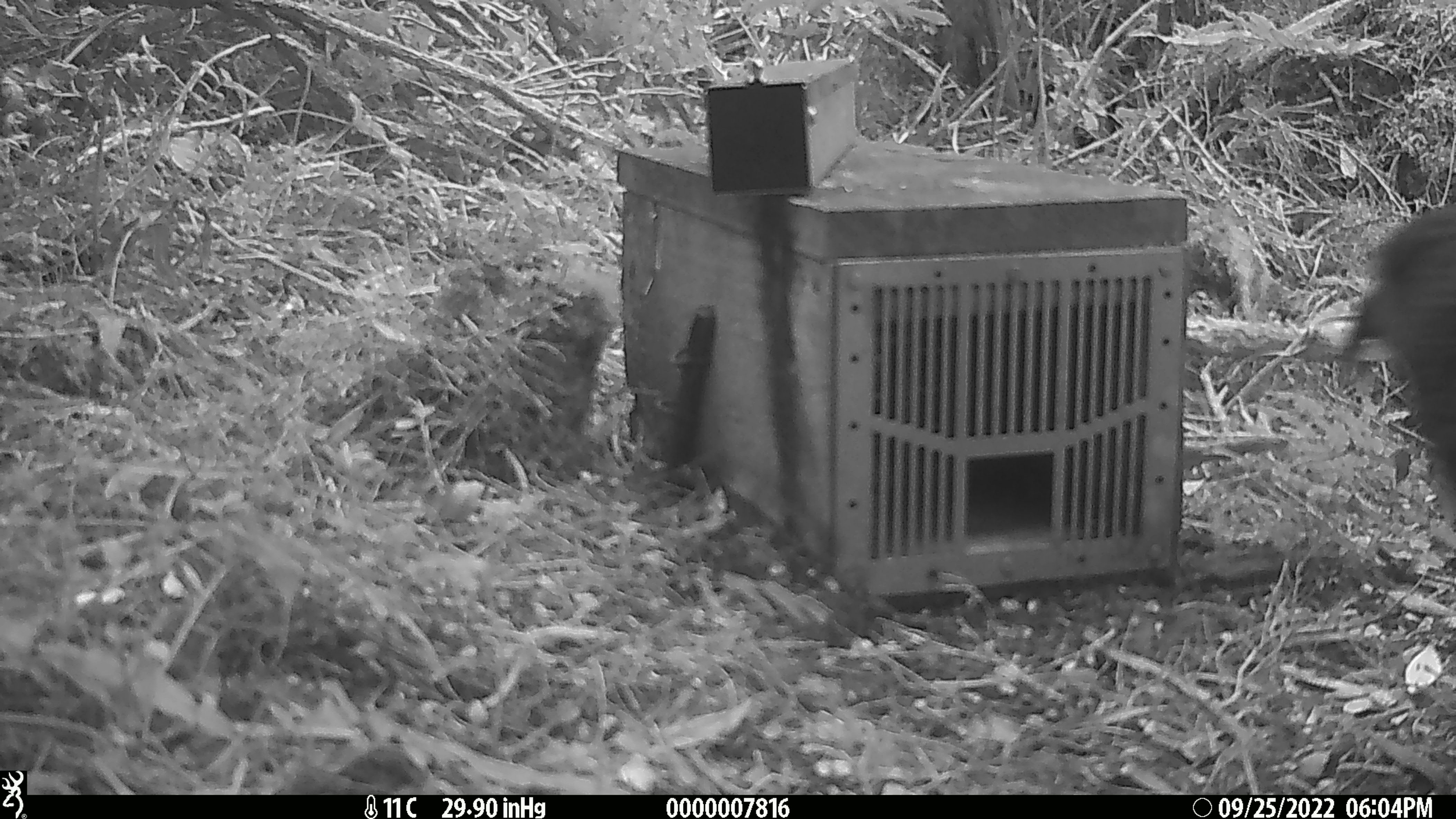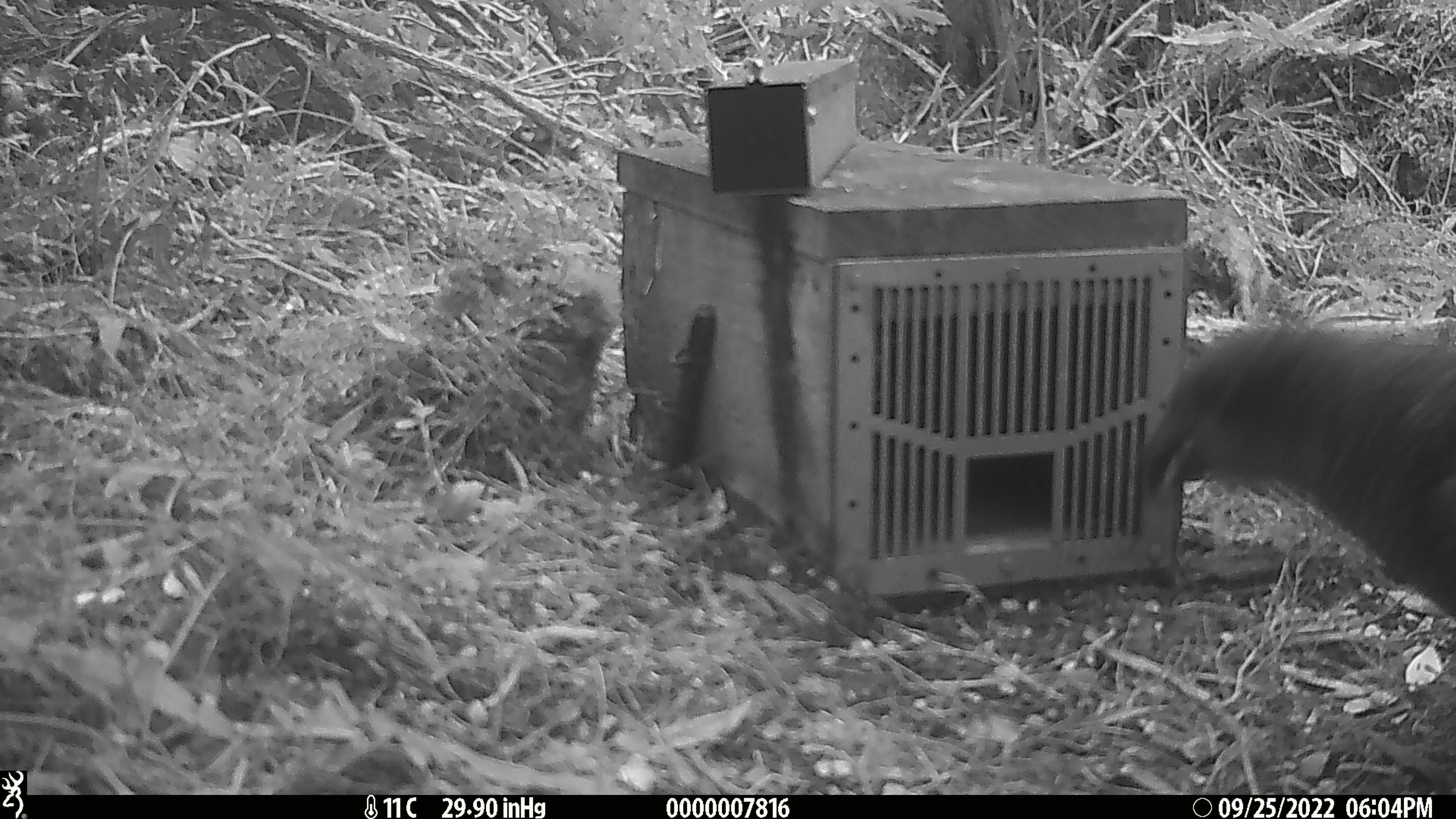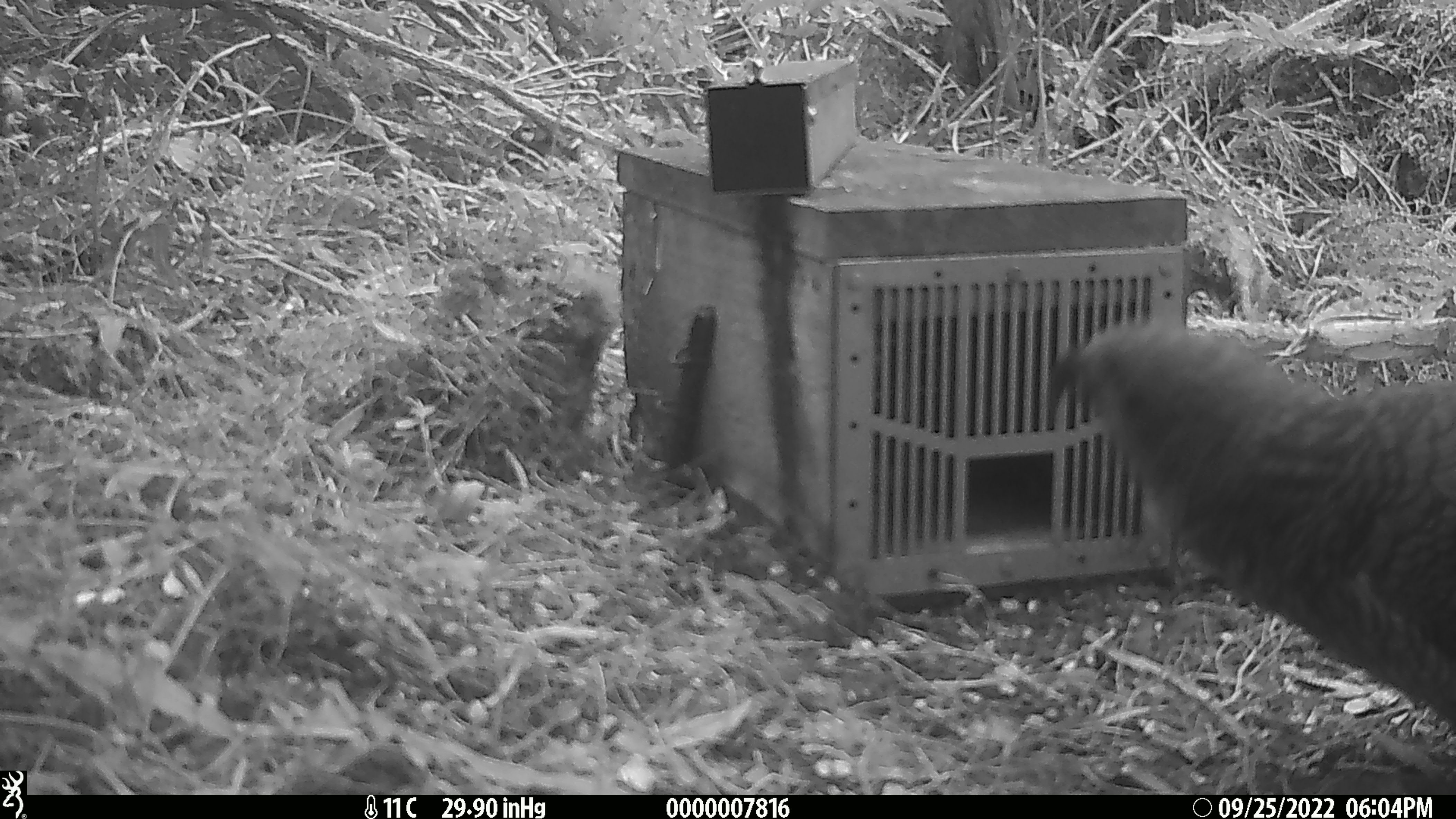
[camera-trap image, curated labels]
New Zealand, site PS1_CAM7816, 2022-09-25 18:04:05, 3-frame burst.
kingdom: Animalia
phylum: Chordata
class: Aves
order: Psittaciformes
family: Strigopidae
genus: Nestor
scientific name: Nestor notabilis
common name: kea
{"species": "kea (Nestor notabilis)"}